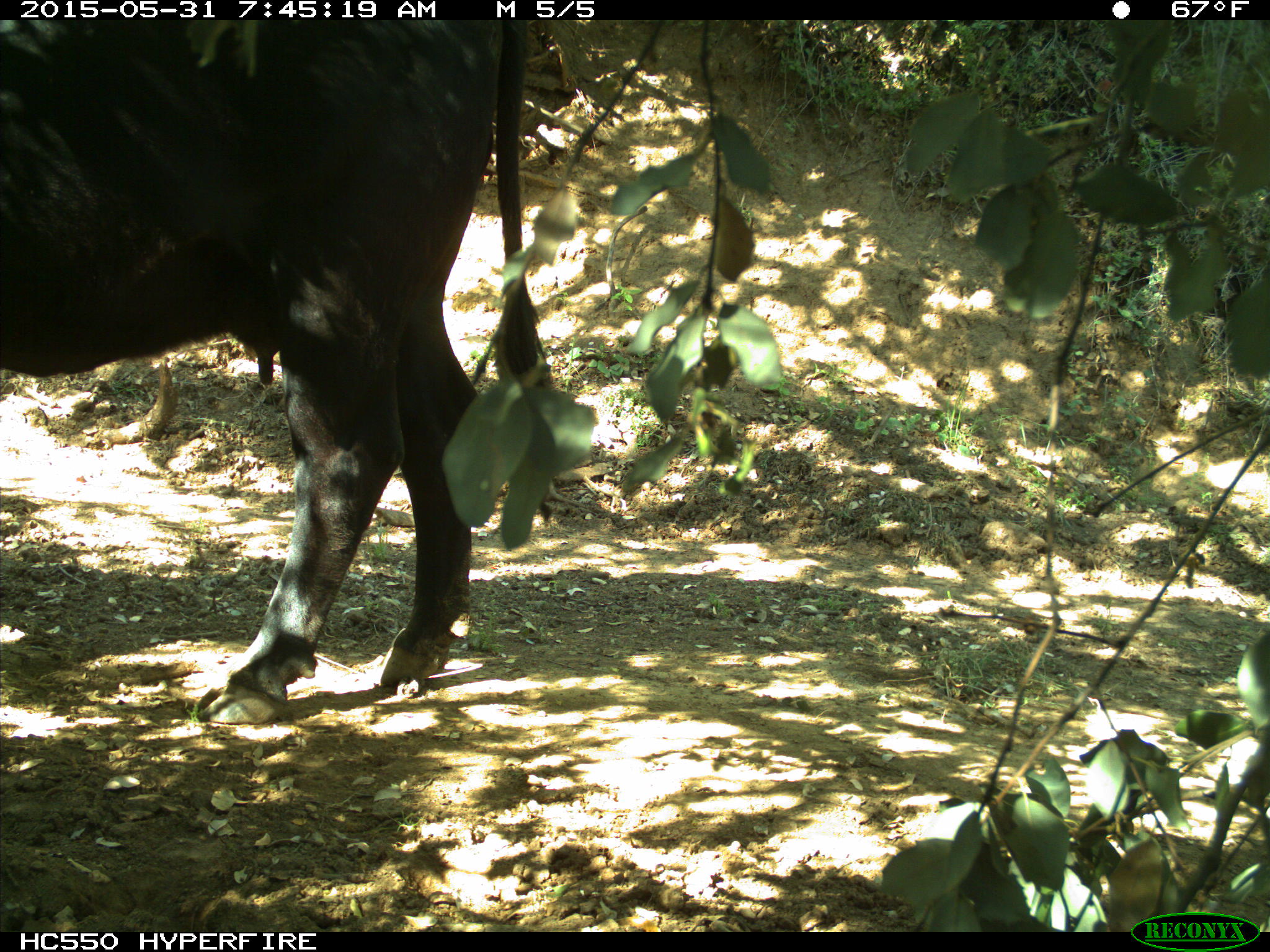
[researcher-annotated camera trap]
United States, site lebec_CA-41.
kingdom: Animalia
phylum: Chordata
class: Mammalia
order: Artiodactyla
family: Bovidae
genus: Bos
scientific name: Bos taurus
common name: domestic cow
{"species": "Bos taurus (domestic cow)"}